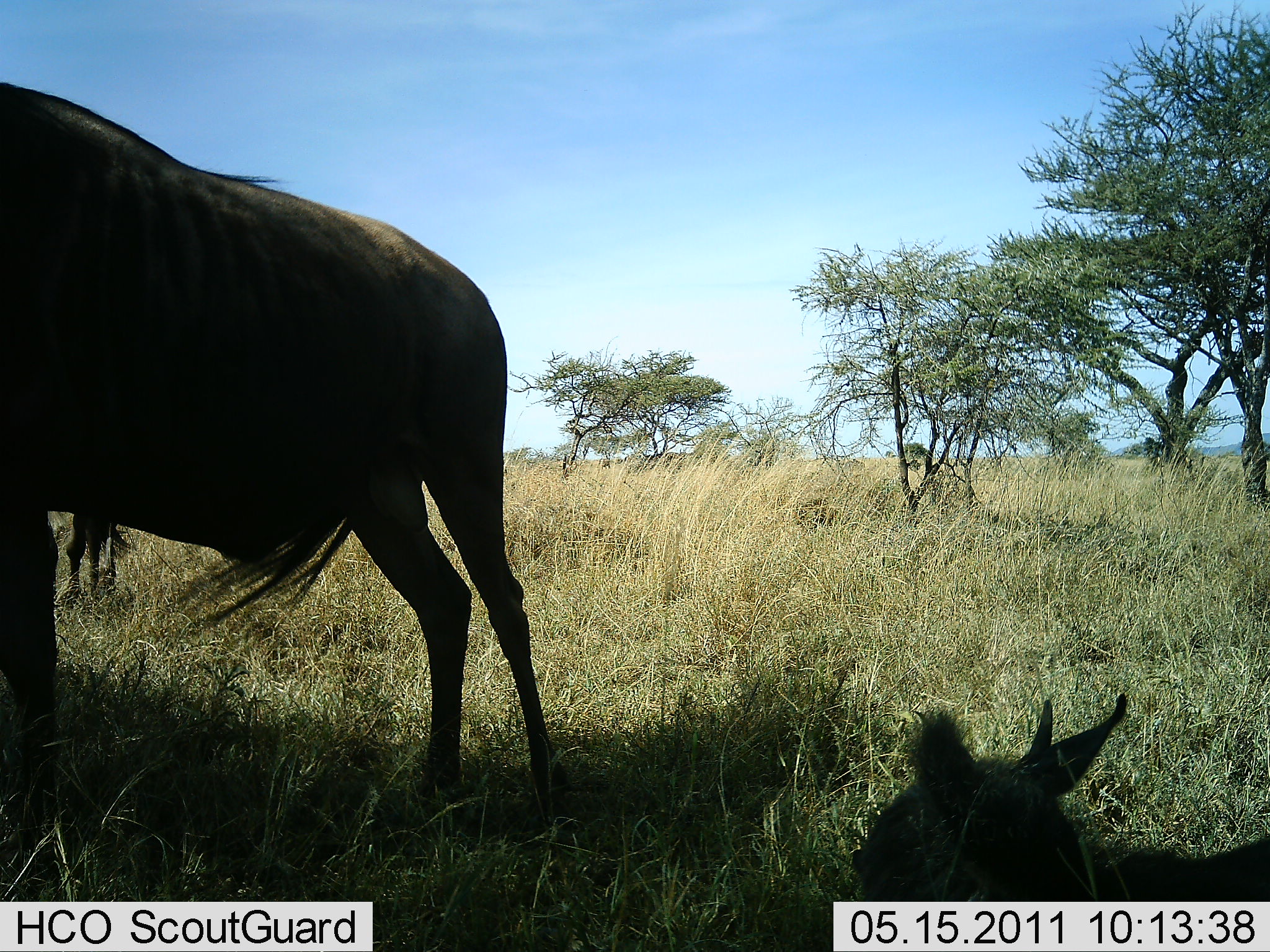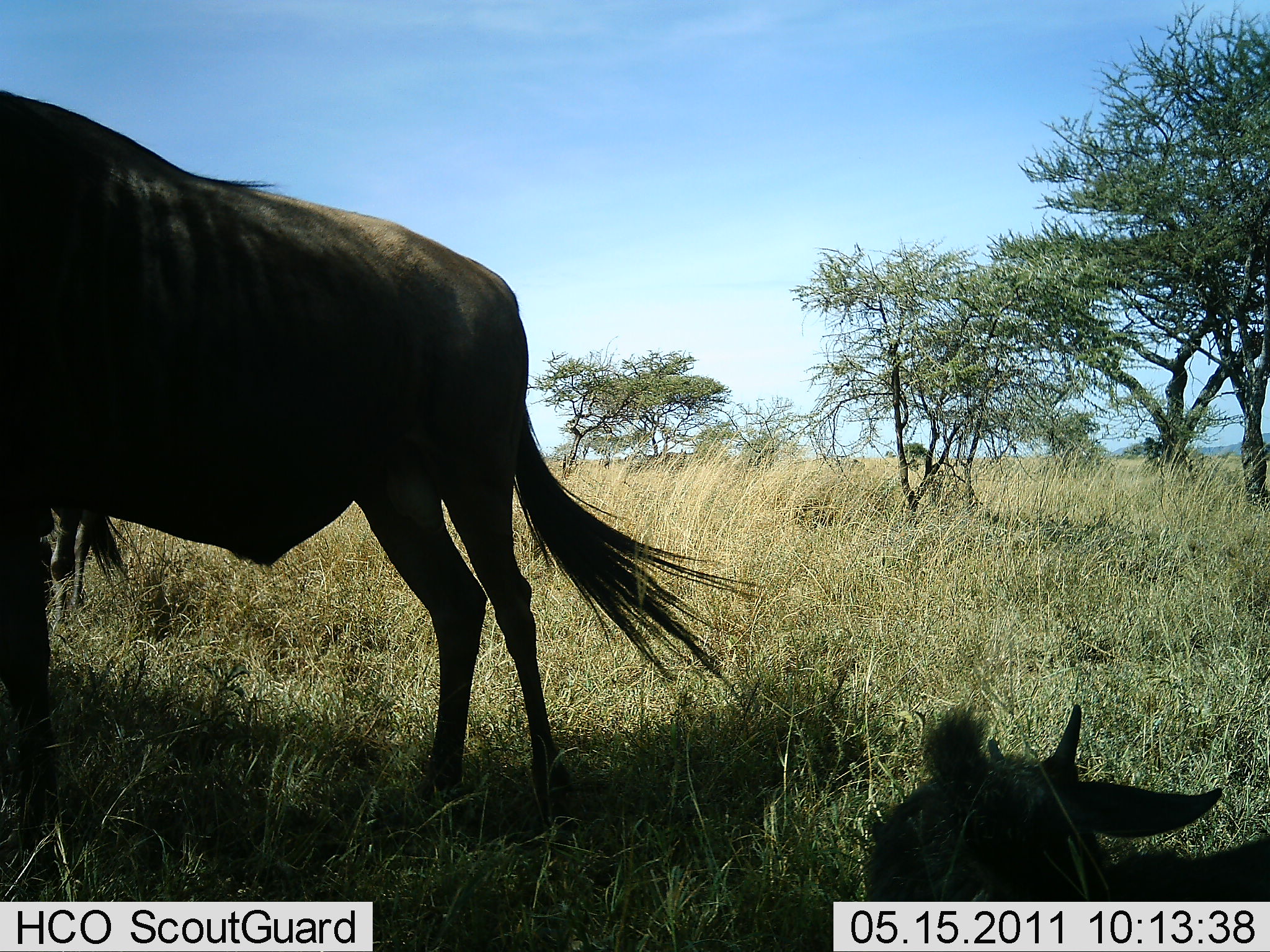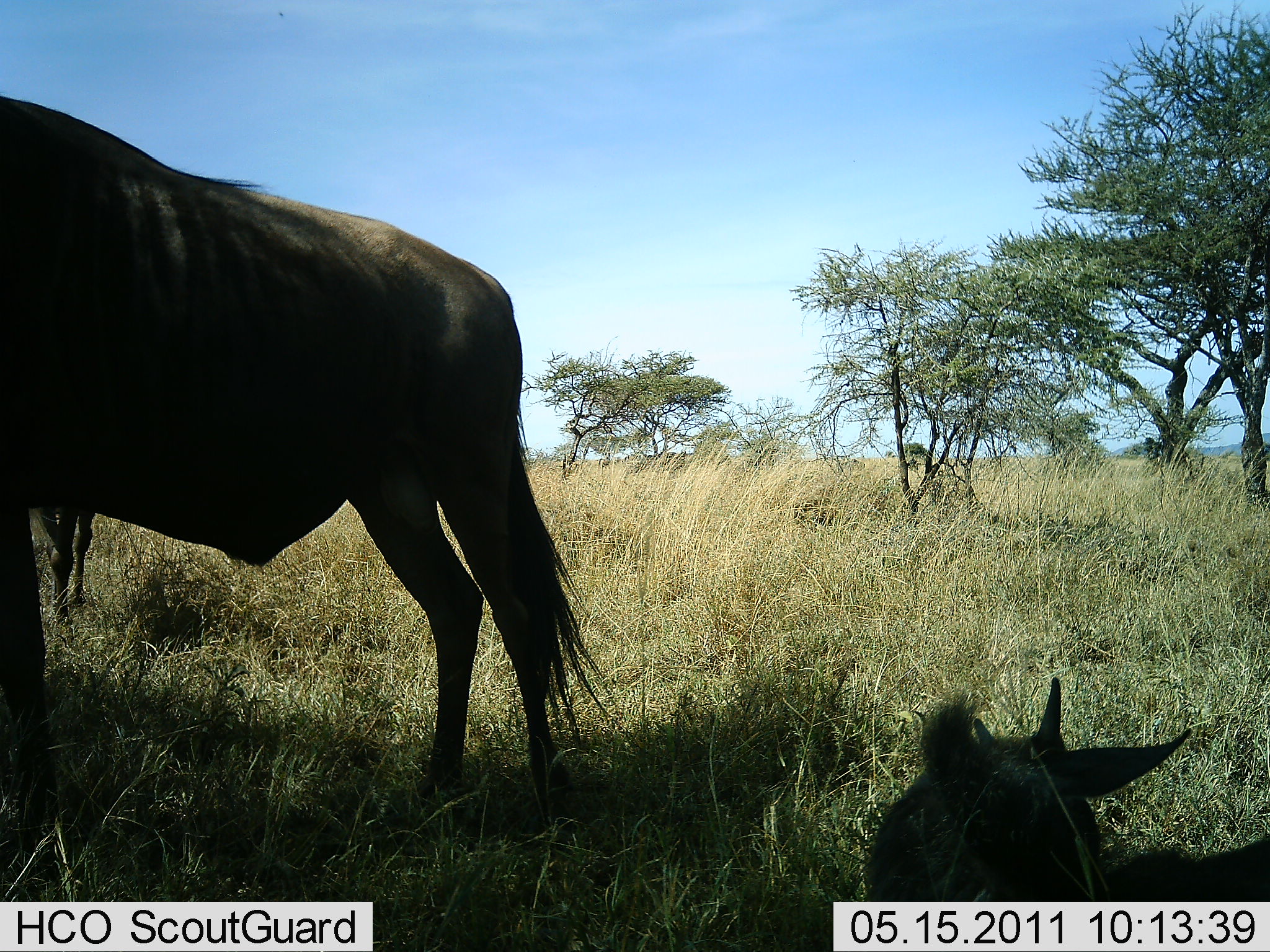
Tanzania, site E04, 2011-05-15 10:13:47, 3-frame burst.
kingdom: Animalia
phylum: Chordata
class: Mammalia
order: Artiodactyla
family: Bovidae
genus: Connochaetes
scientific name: Connochaetes taurinus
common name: blue wildebeest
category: wildebeest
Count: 2.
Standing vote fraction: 70%.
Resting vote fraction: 90%.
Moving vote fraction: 0%.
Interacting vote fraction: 0%.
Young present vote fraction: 40%.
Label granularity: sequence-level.